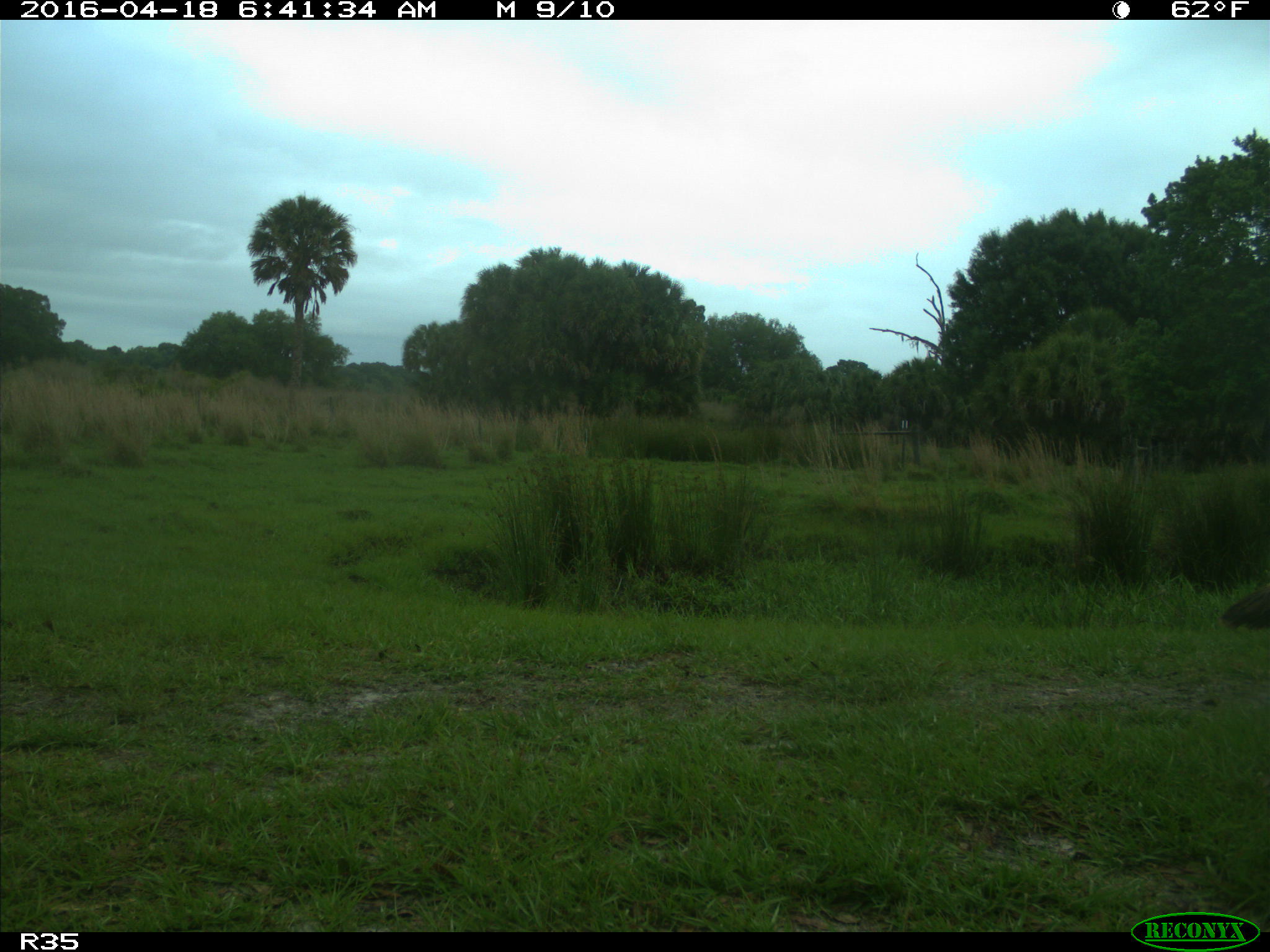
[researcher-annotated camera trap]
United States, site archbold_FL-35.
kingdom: Animalia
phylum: Chordata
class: Aves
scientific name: Aves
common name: birds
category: unidentified bird